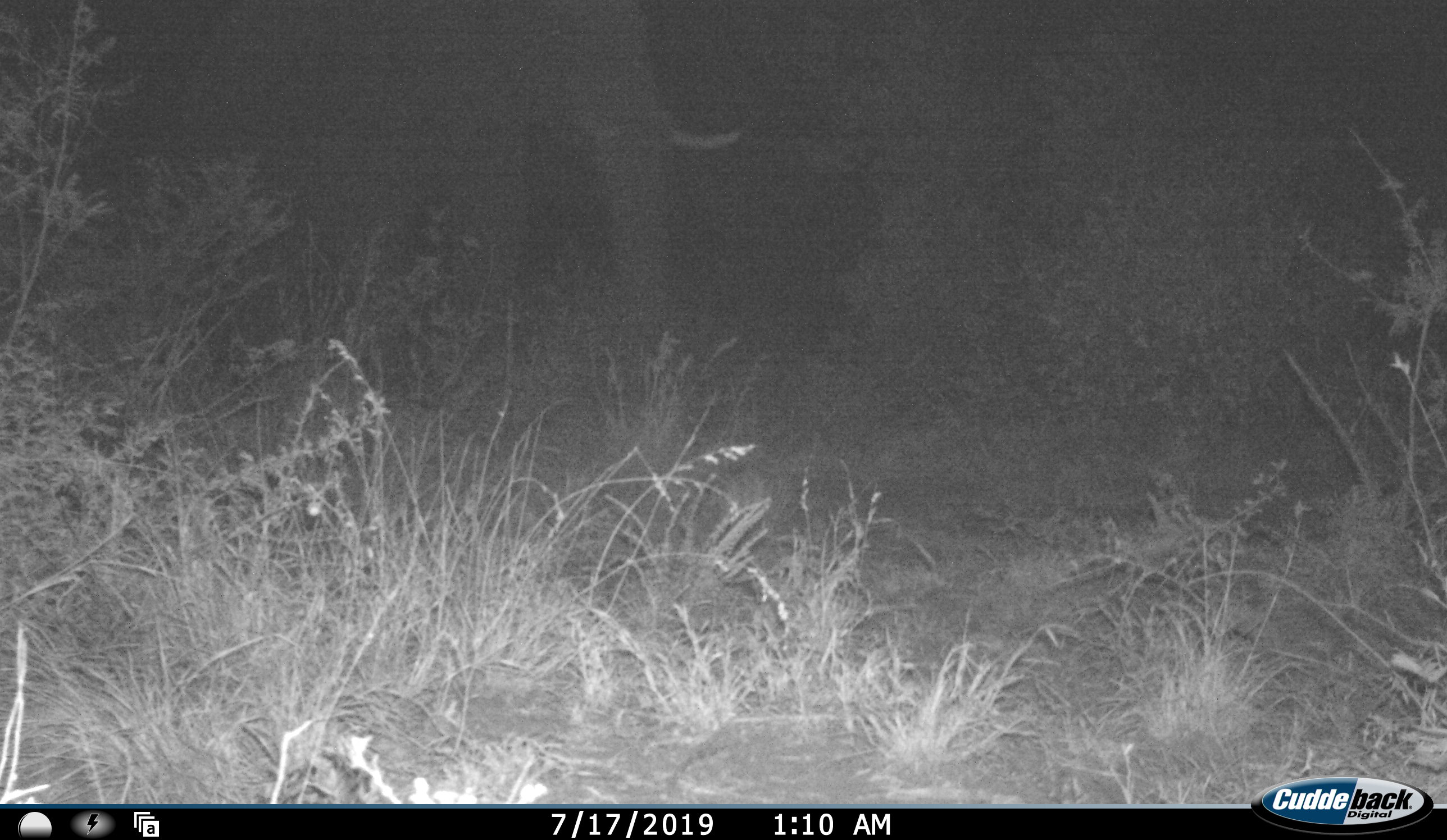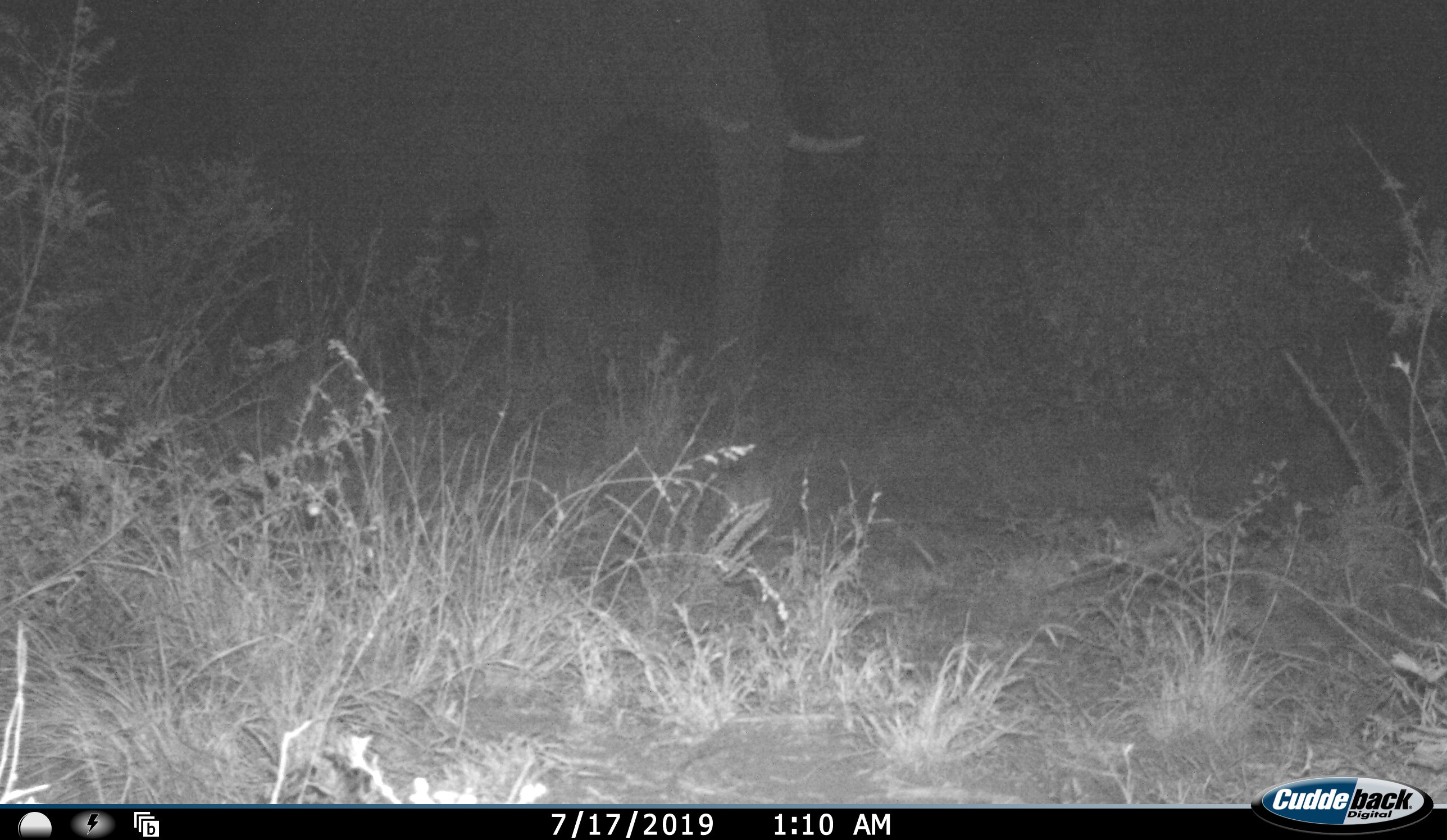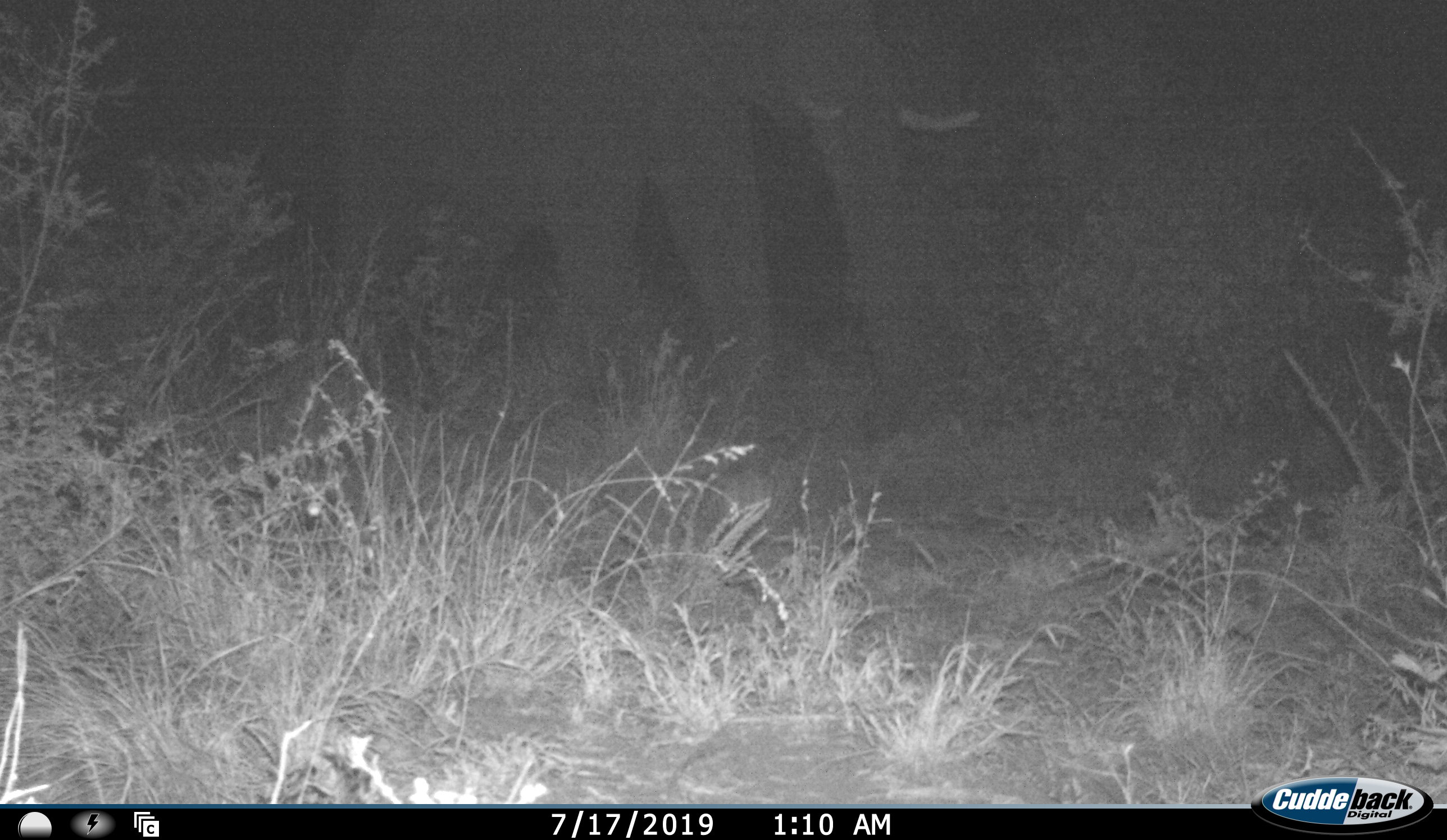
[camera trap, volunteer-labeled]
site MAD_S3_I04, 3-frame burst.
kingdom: Animalia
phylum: Chordata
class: Mammalia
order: Proboscidea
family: Elephantidae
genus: Loxodonta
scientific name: Loxodonta africana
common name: african bush elephant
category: elephant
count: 1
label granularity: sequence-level